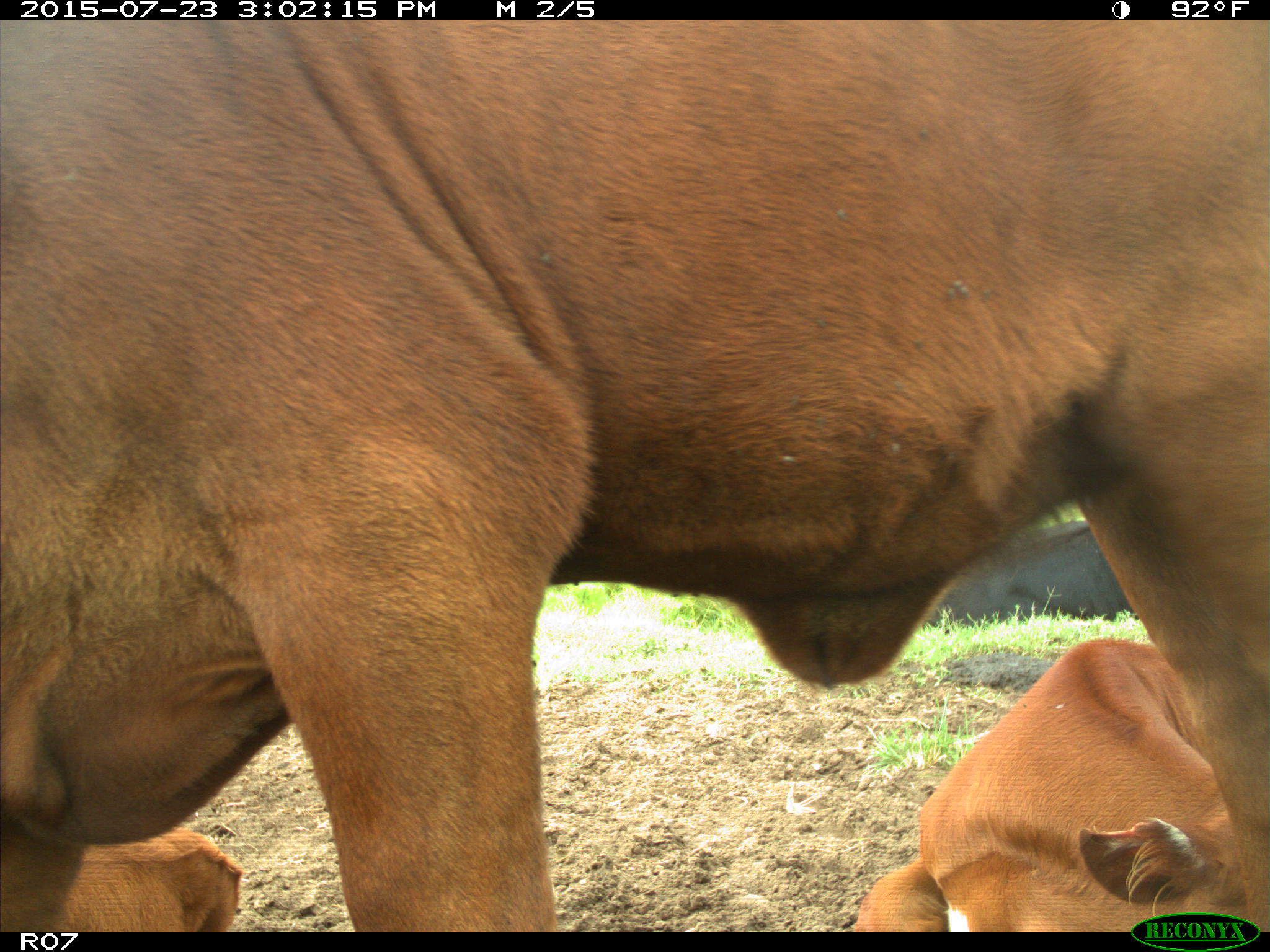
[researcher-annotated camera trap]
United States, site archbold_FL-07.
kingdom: Animalia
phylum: Chordata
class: Mammalia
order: Artiodactyla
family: Bovidae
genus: Bos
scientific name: Bos taurus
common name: domestic cow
Bos taurus (domestic cow).